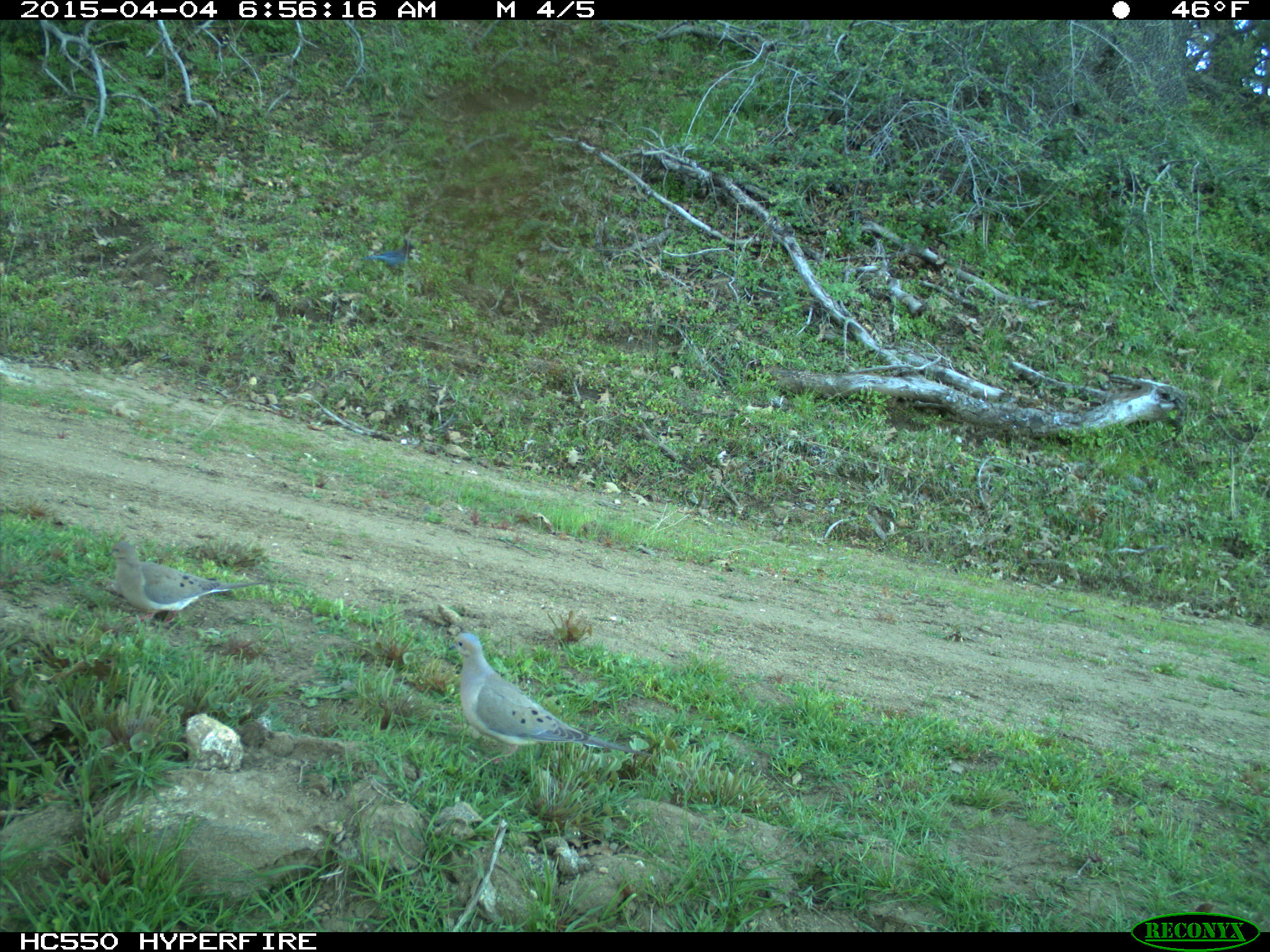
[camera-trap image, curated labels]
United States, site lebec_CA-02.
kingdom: Animalia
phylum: Chordata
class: Aves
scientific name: Aves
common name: birds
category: unidentified bird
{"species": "unidentified bird (birds) (Aves)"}